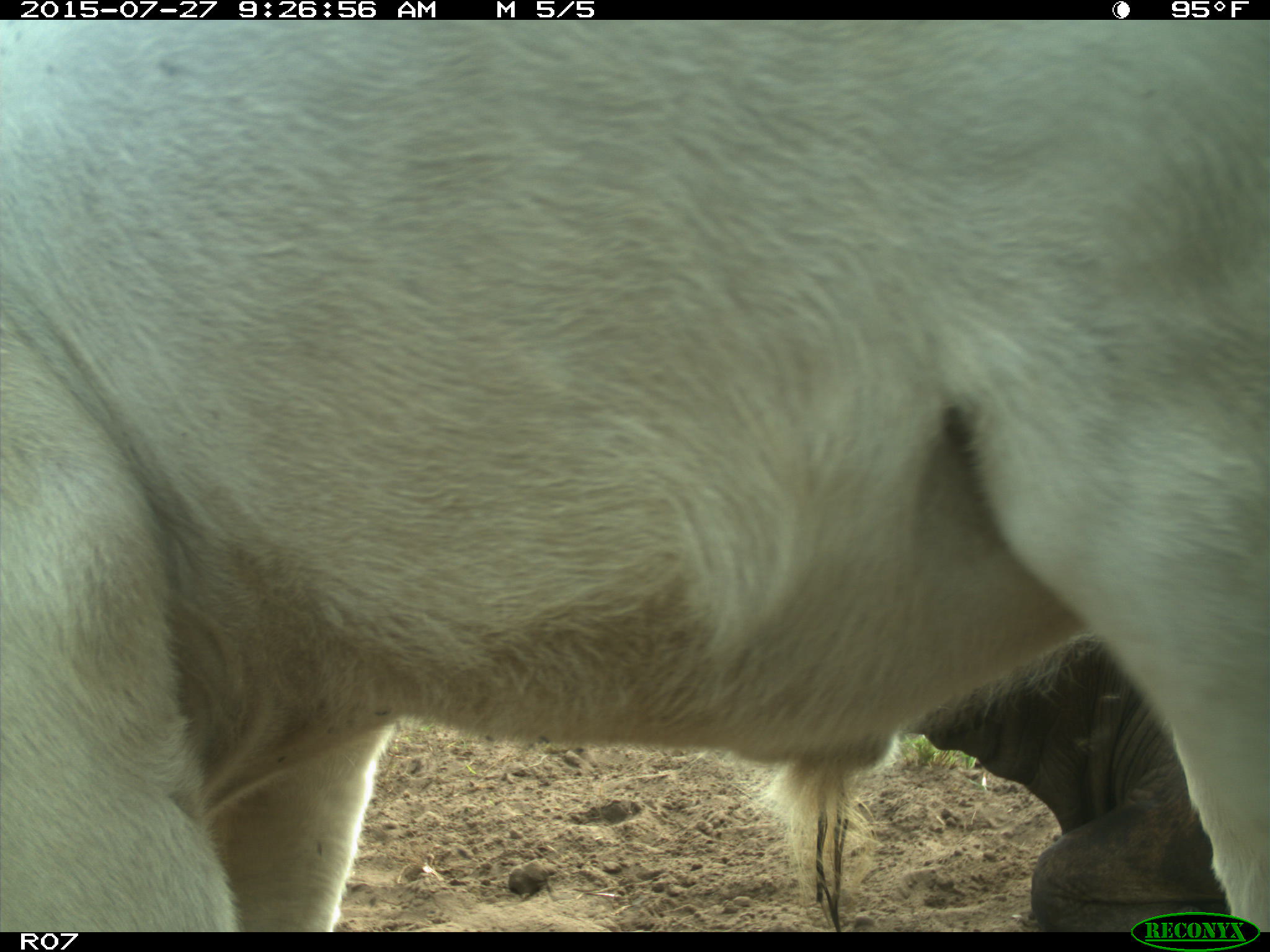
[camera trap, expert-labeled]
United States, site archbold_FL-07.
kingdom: Animalia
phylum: Chordata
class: Mammalia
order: Artiodactyla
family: Bovidae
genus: Bos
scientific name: Bos taurus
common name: domestic cow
Bos taurus (domestic cow).